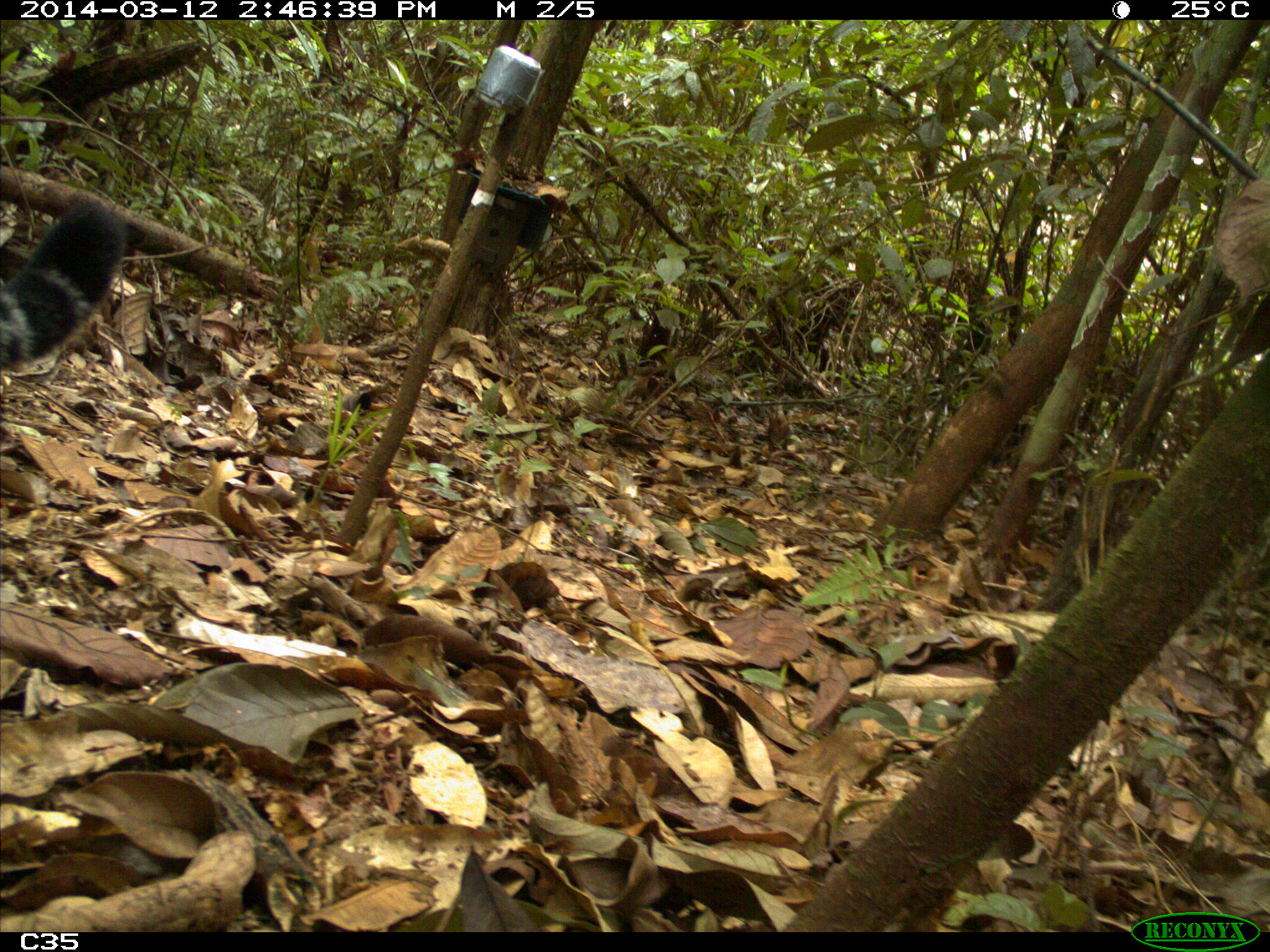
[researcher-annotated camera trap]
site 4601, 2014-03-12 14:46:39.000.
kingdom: Animalia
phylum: Chordata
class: Mammalia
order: Carnivora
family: Felidae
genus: Panthera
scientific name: Panthera onca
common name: jaguar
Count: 1.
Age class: adult.